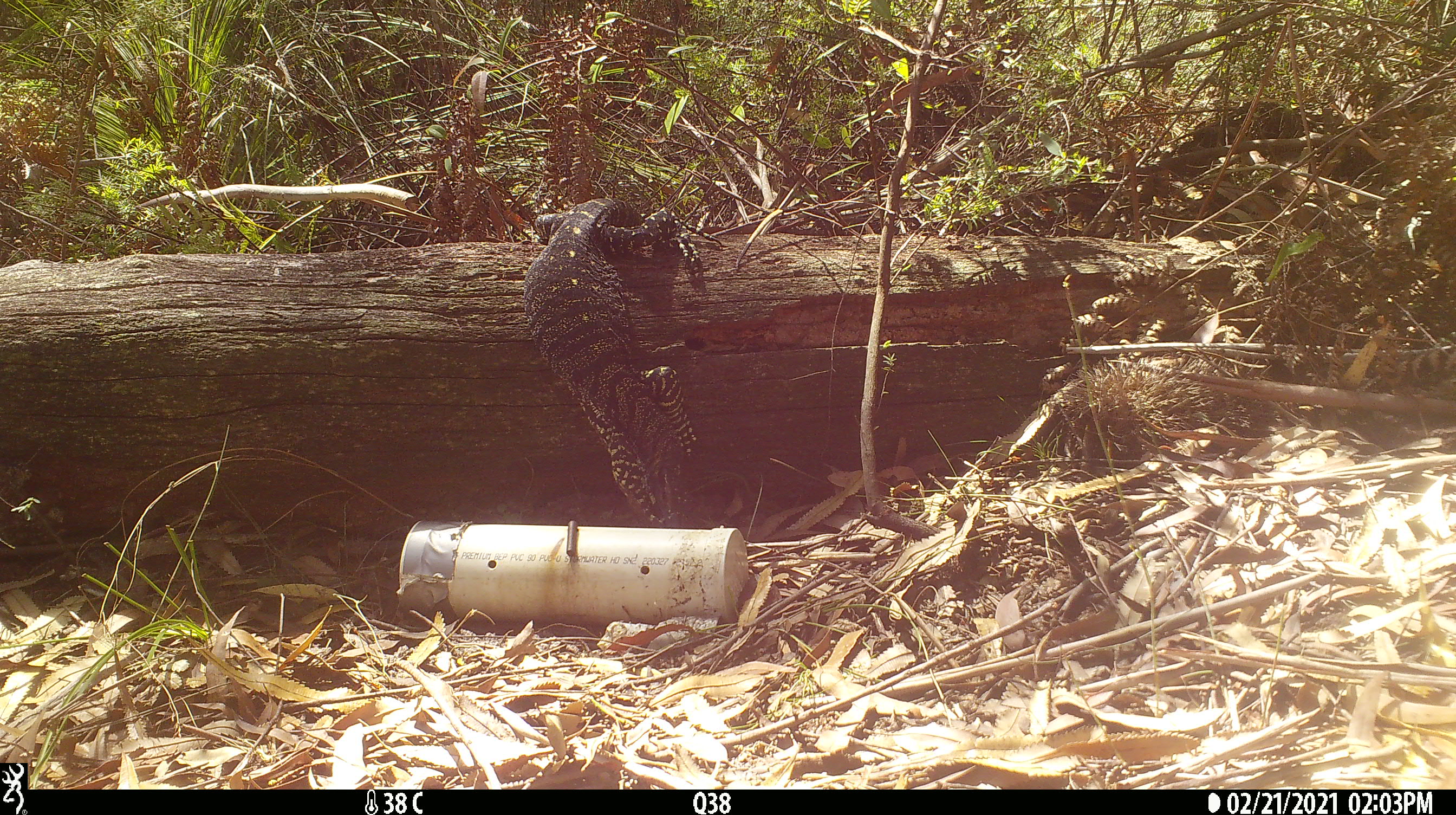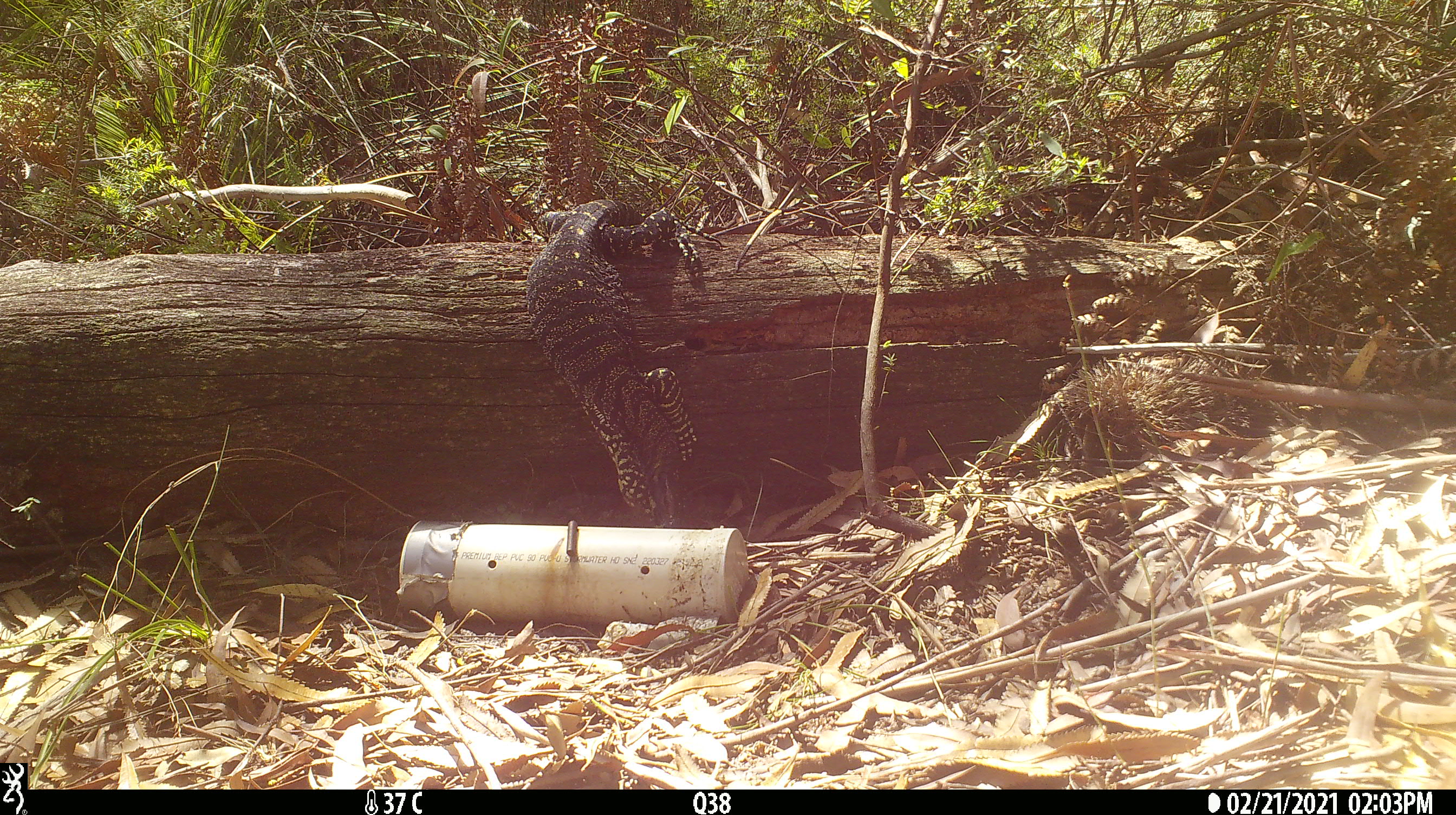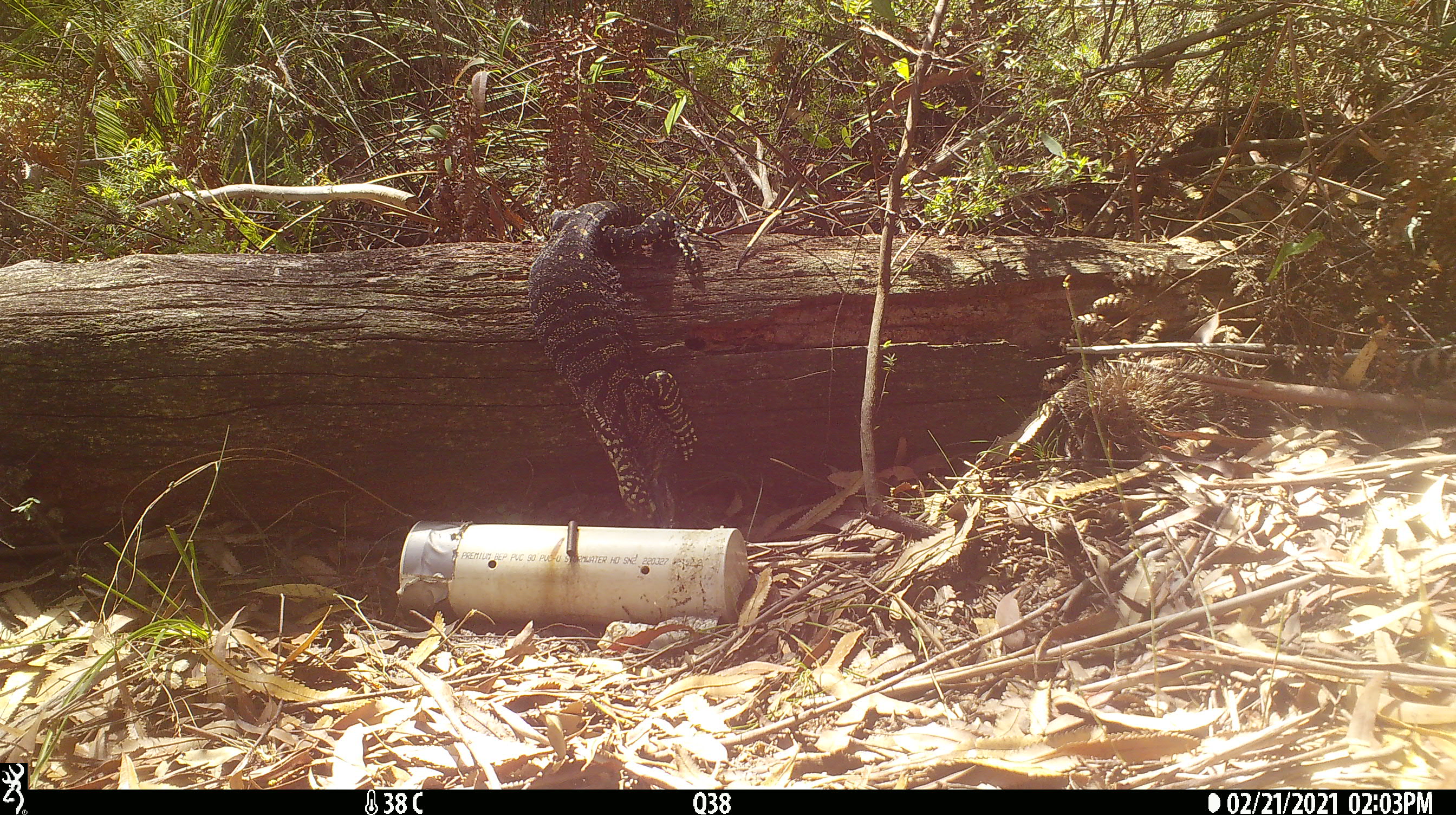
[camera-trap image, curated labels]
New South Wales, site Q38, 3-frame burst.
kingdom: Animalia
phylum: Chordata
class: Reptilia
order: Squamata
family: Varanidae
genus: Varanus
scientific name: Varanus varius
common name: lace monitor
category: goanna